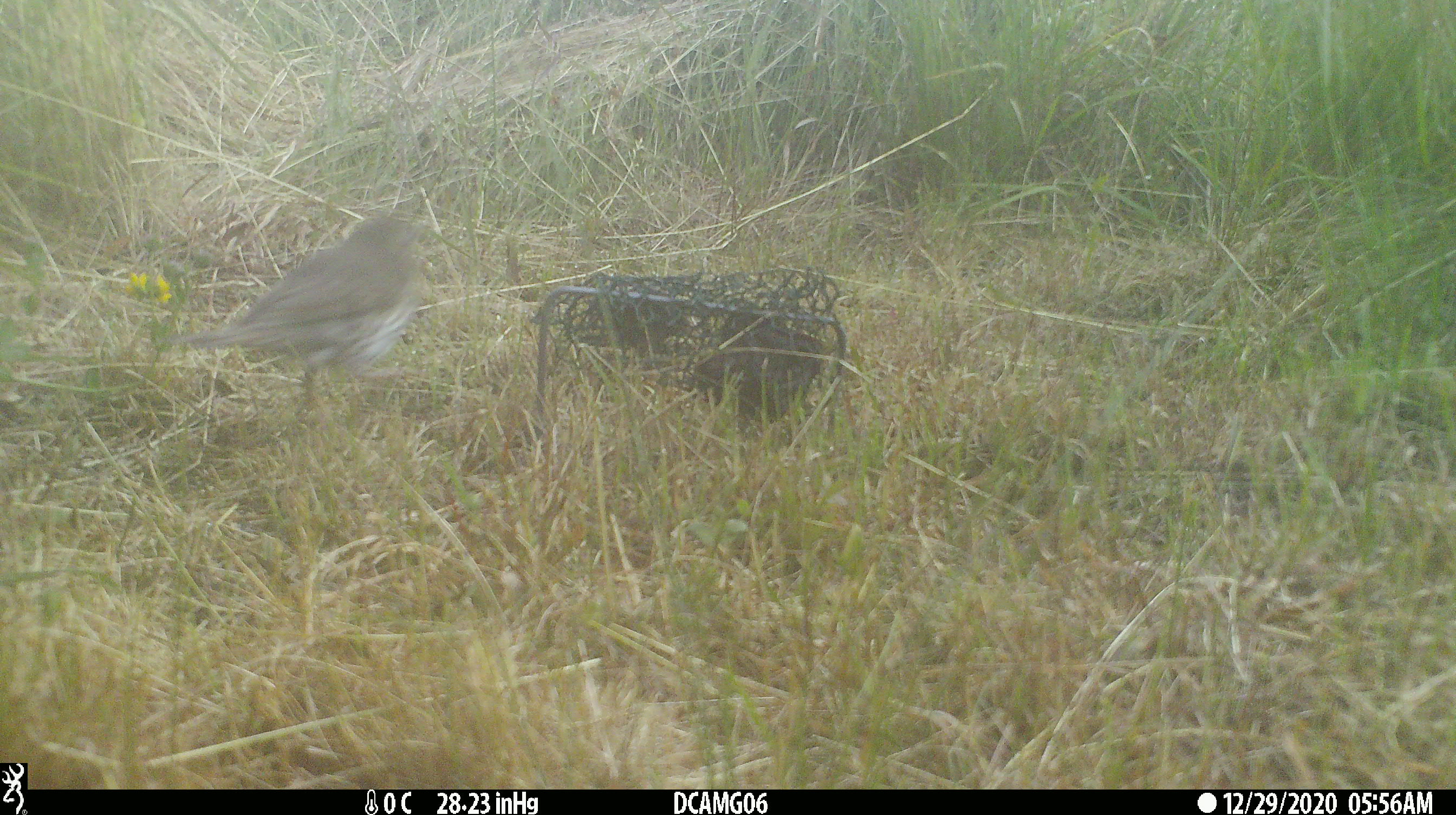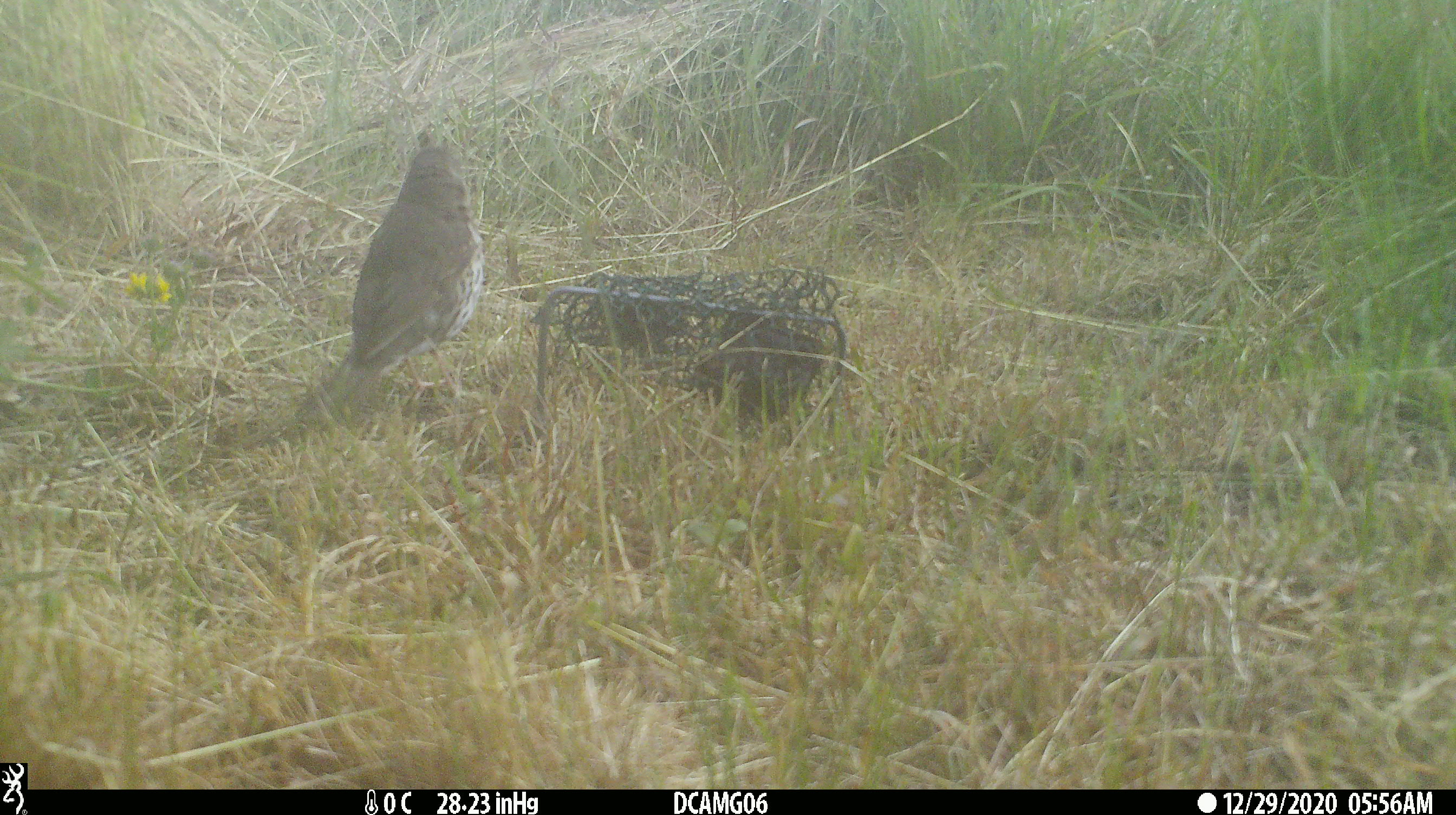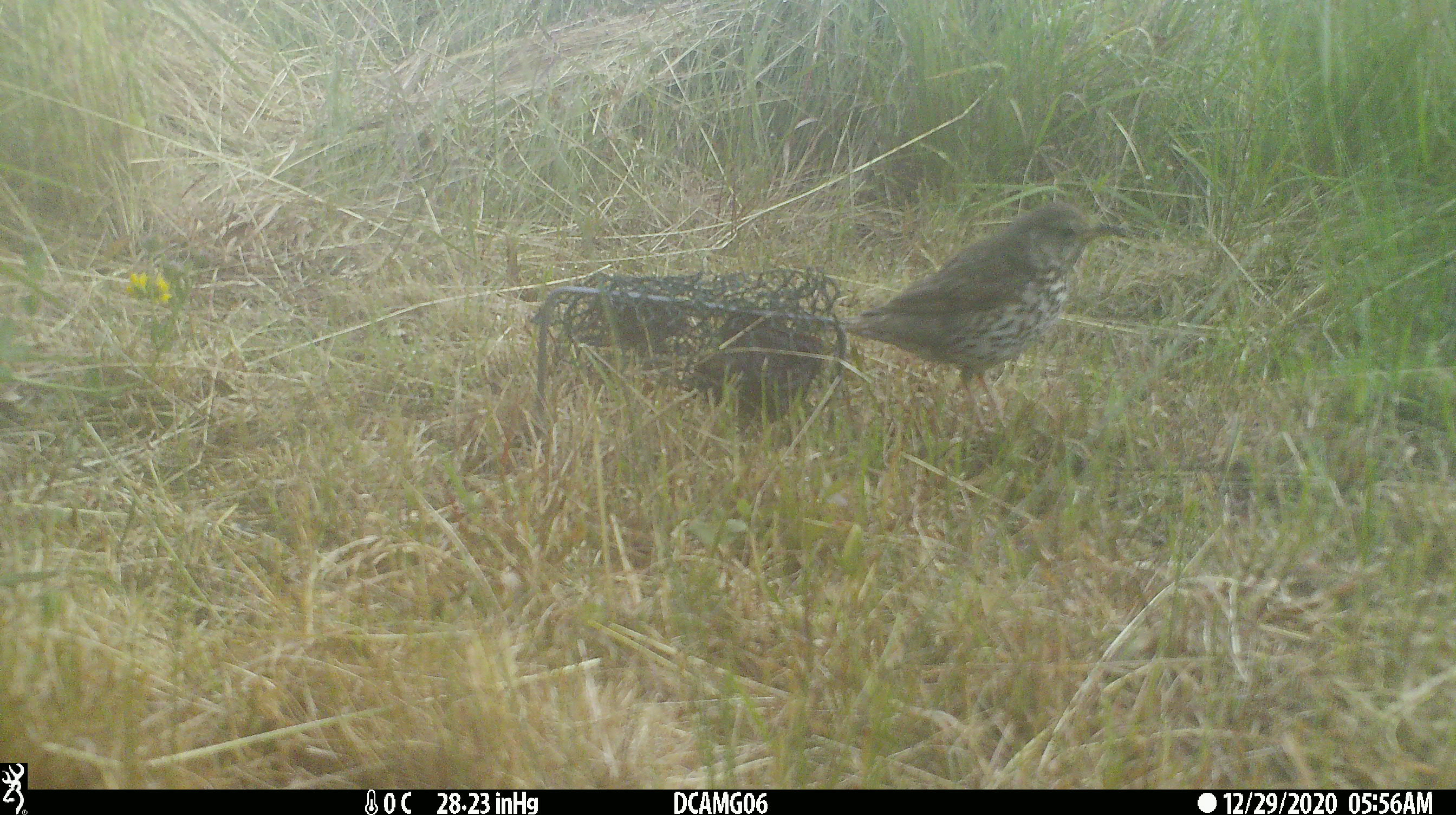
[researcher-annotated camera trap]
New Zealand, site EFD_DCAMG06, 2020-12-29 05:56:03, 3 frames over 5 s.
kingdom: Animalia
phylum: Chordata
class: Aves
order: Passeriformes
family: Turdidae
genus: Turdus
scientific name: Turdus philomelos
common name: song thrush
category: thrush